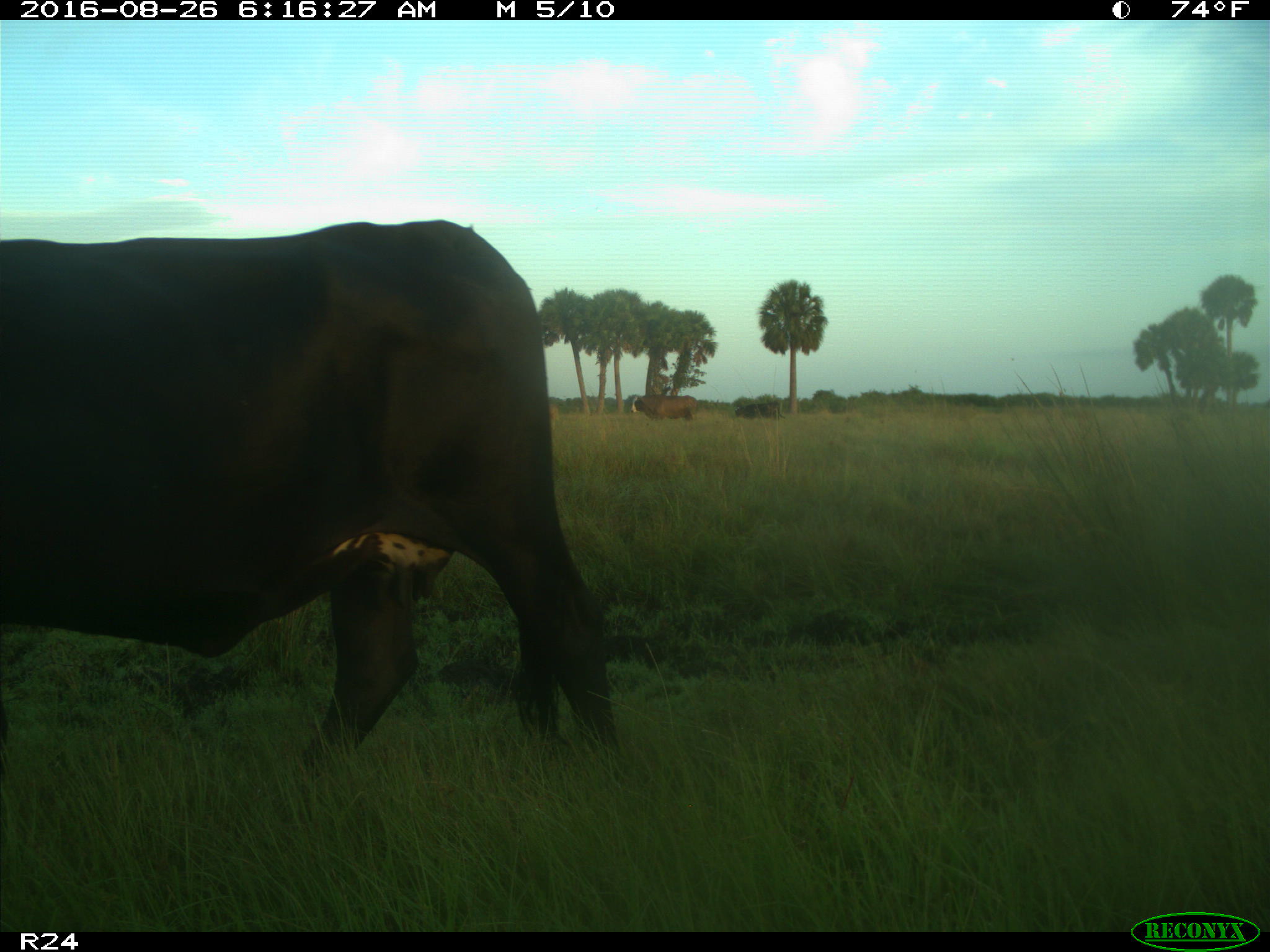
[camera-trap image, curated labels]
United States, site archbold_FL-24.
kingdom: Animalia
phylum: Chordata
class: Mammalia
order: Artiodactyla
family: Bovidae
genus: Bos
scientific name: Bos taurus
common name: domestic cow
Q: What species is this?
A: Bos taurus (domestic cow).